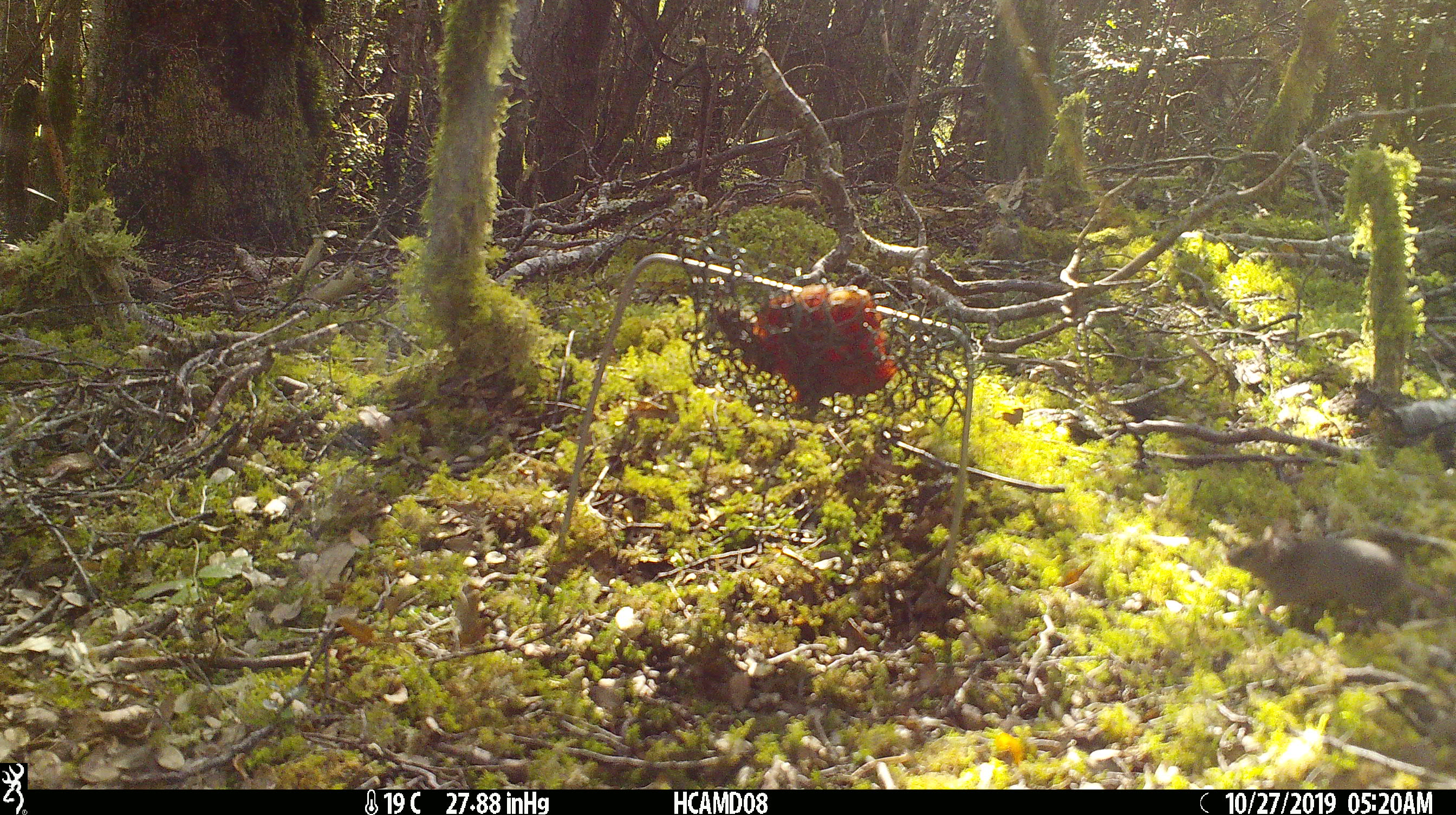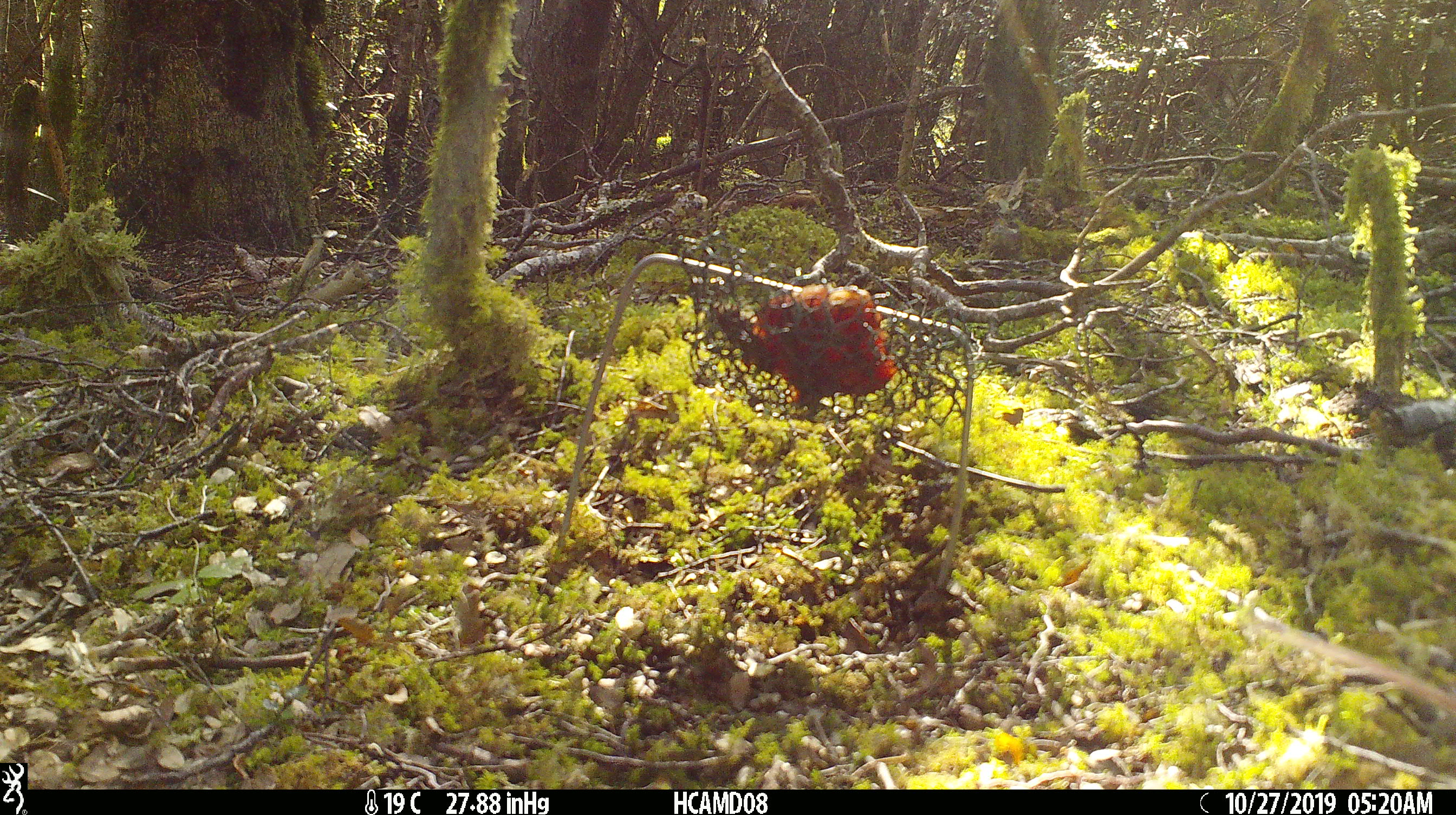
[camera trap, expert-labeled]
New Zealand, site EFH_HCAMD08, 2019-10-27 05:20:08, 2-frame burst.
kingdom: Animalia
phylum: Chordata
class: Mammalia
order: Rodentia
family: Muridae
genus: Mus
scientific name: Mus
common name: mouse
Mouse (Mus).